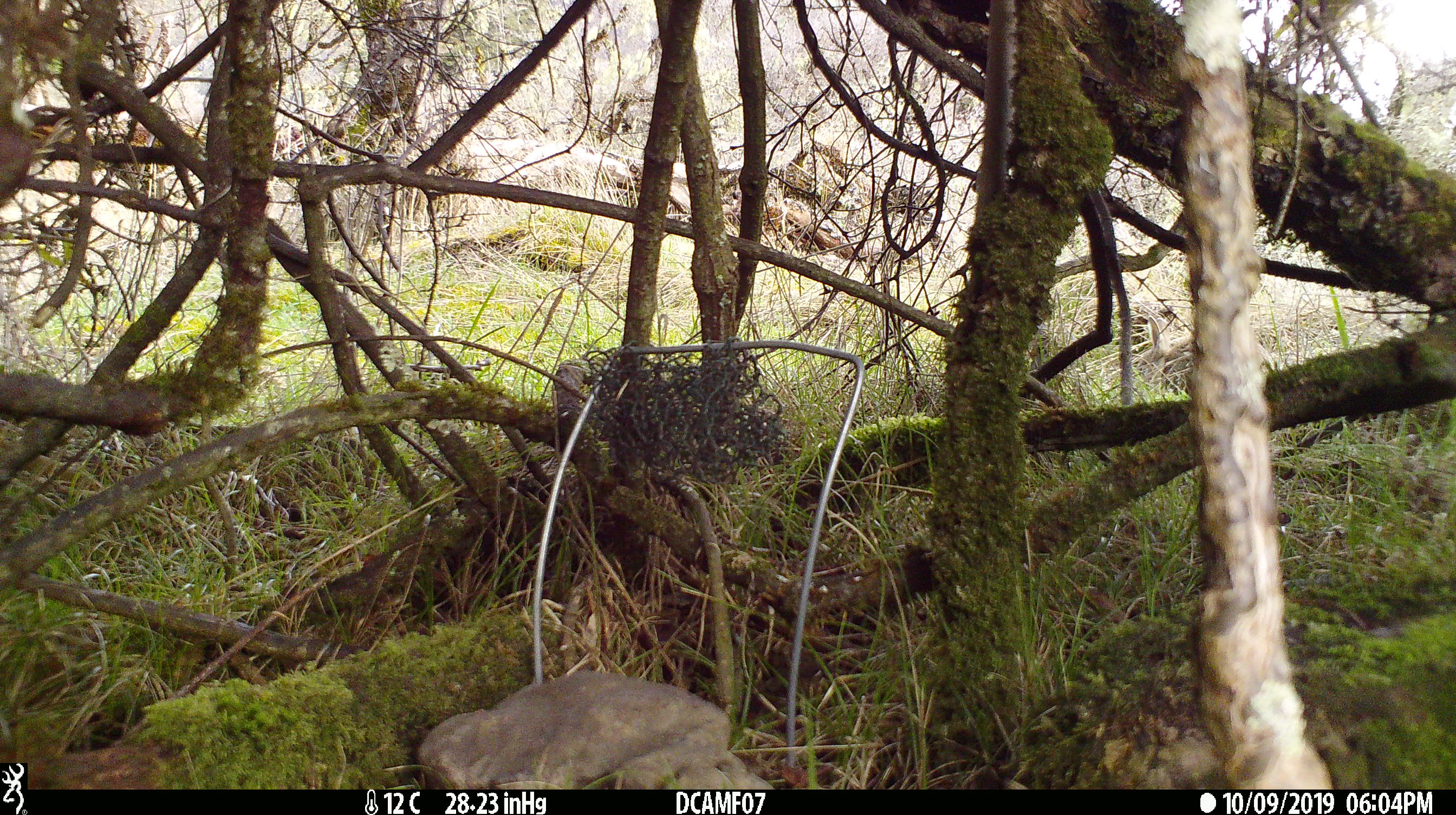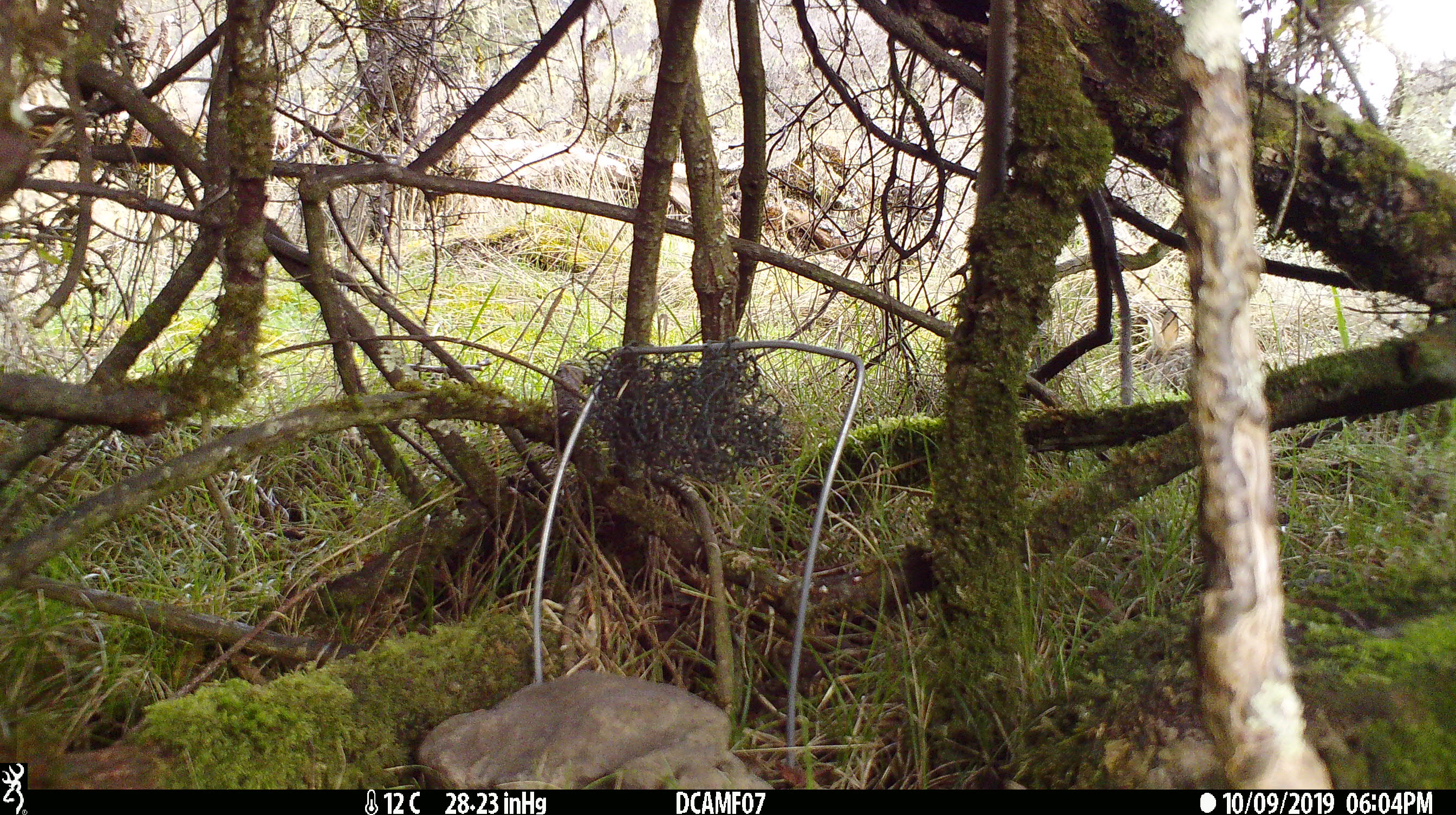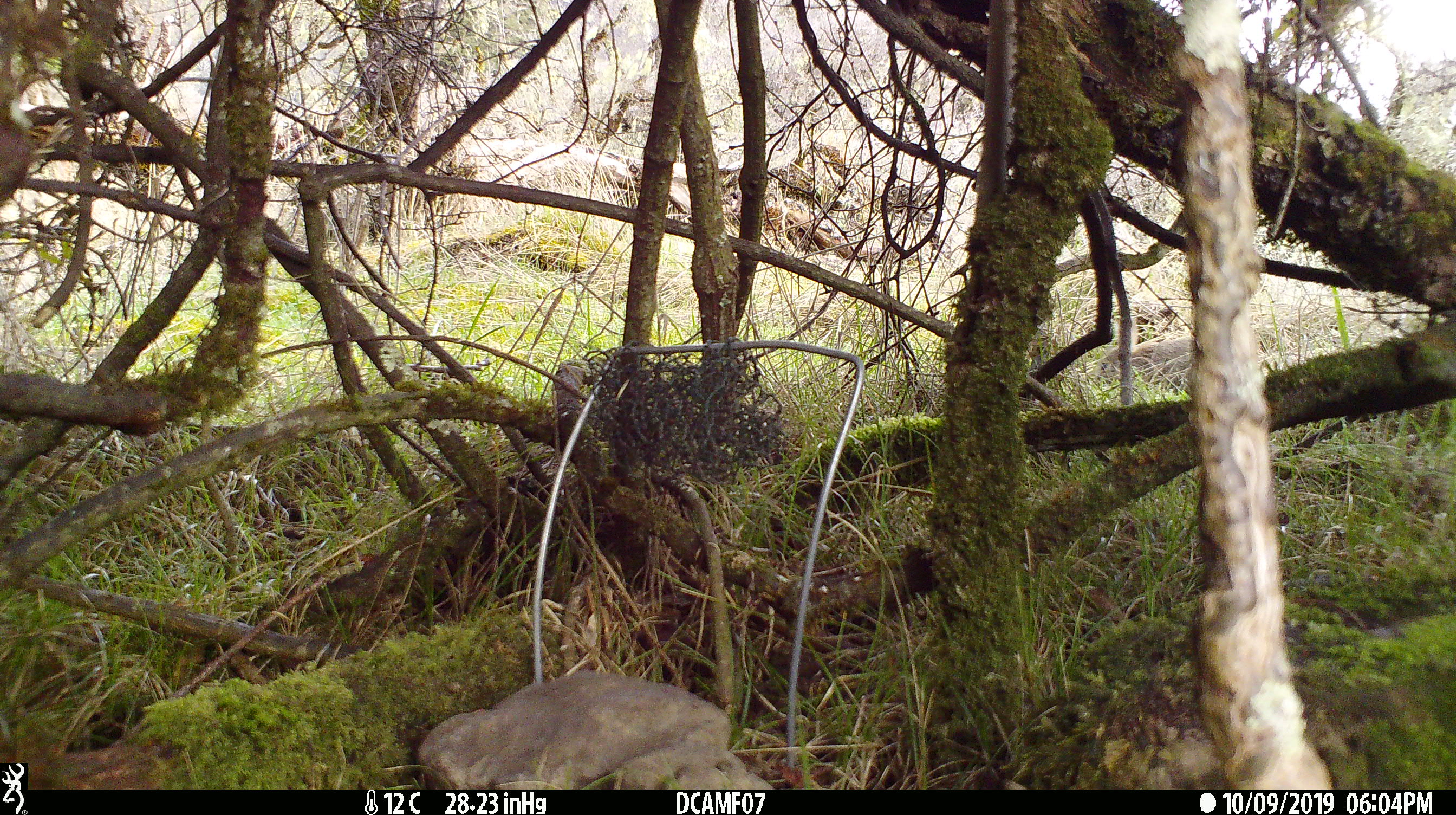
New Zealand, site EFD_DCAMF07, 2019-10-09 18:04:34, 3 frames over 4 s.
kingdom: Animalia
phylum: Chordata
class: Mammalia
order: Lagomorpha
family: Leporidae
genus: Oryctolagus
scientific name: Oryctolagus cuniculus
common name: european rabbit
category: rabbit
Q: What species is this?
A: Rabbit (european rabbit) (Oryctolagus cuniculus).